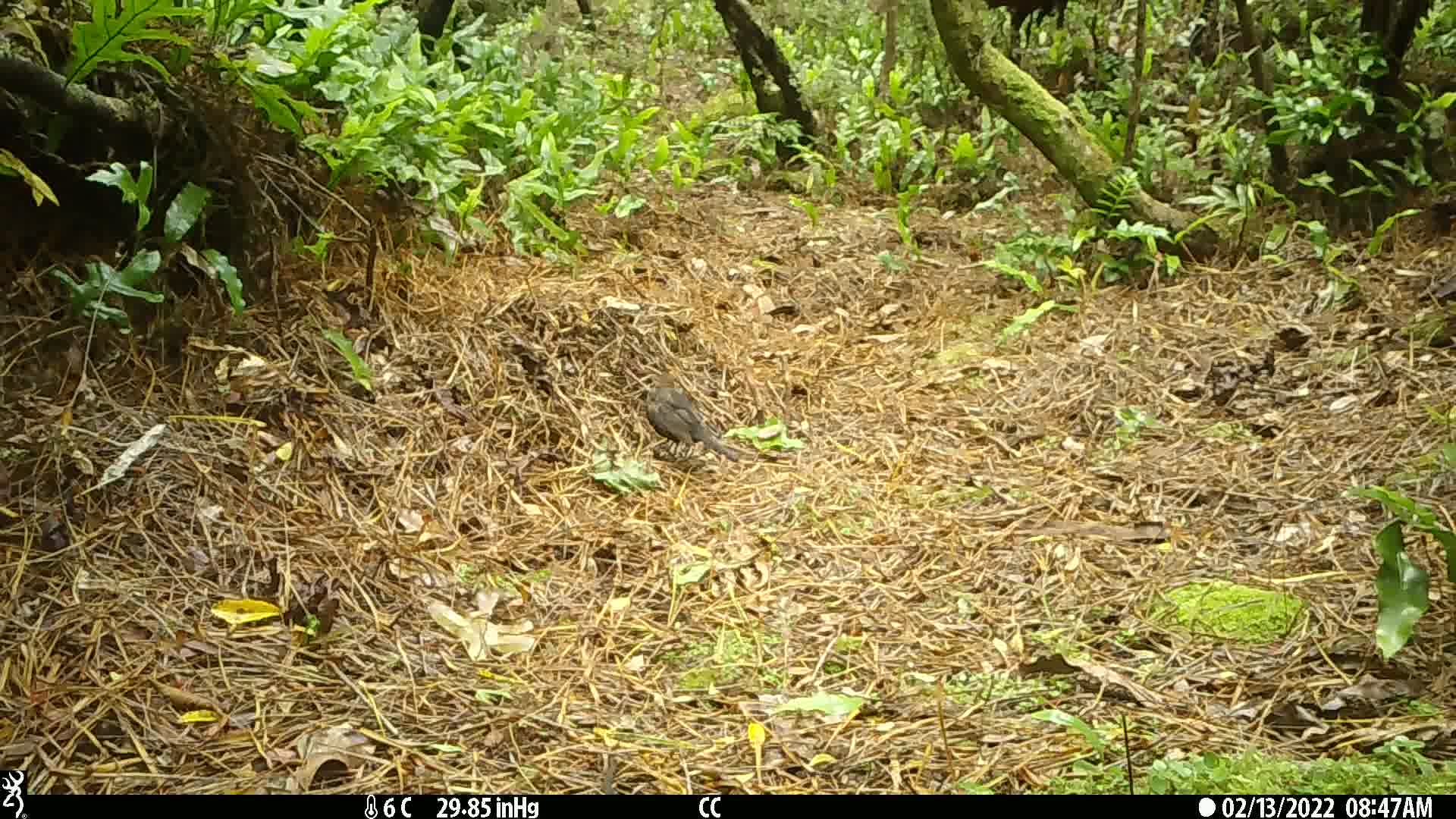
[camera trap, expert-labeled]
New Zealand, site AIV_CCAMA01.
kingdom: Animalia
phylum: Chordata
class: Aves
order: Passeriformes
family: Turdidae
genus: Turdus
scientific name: Turdus merula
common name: eurasian blackbird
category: blackbird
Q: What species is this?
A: Blackbird (eurasian blackbird) (Turdus merula).